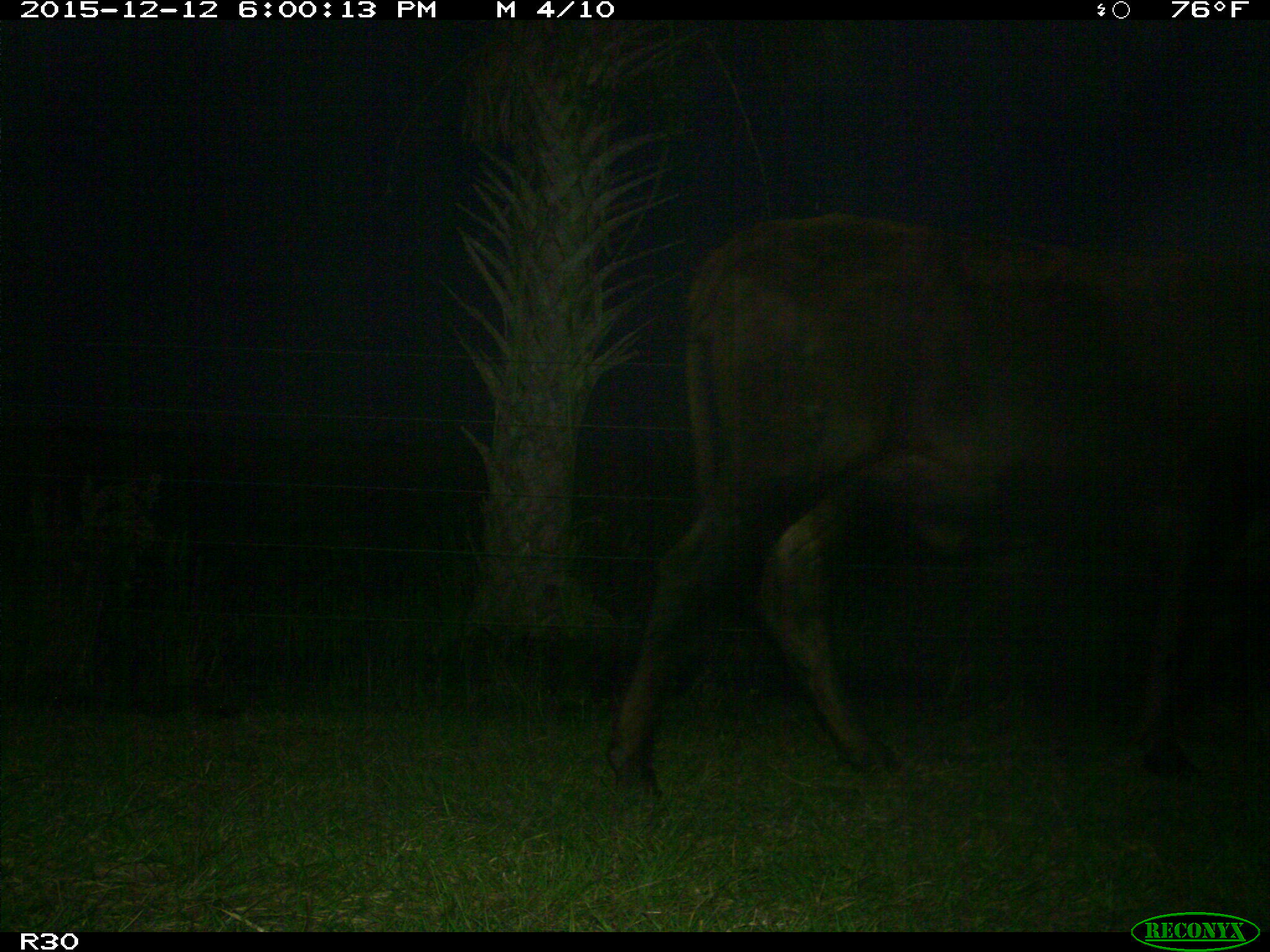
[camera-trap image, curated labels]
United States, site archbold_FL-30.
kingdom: Animalia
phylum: Chordata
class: Mammalia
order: Artiodactyla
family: Bovidae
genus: Bos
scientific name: Bos taurus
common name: domestic cow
Bos taurus (domestic cow).